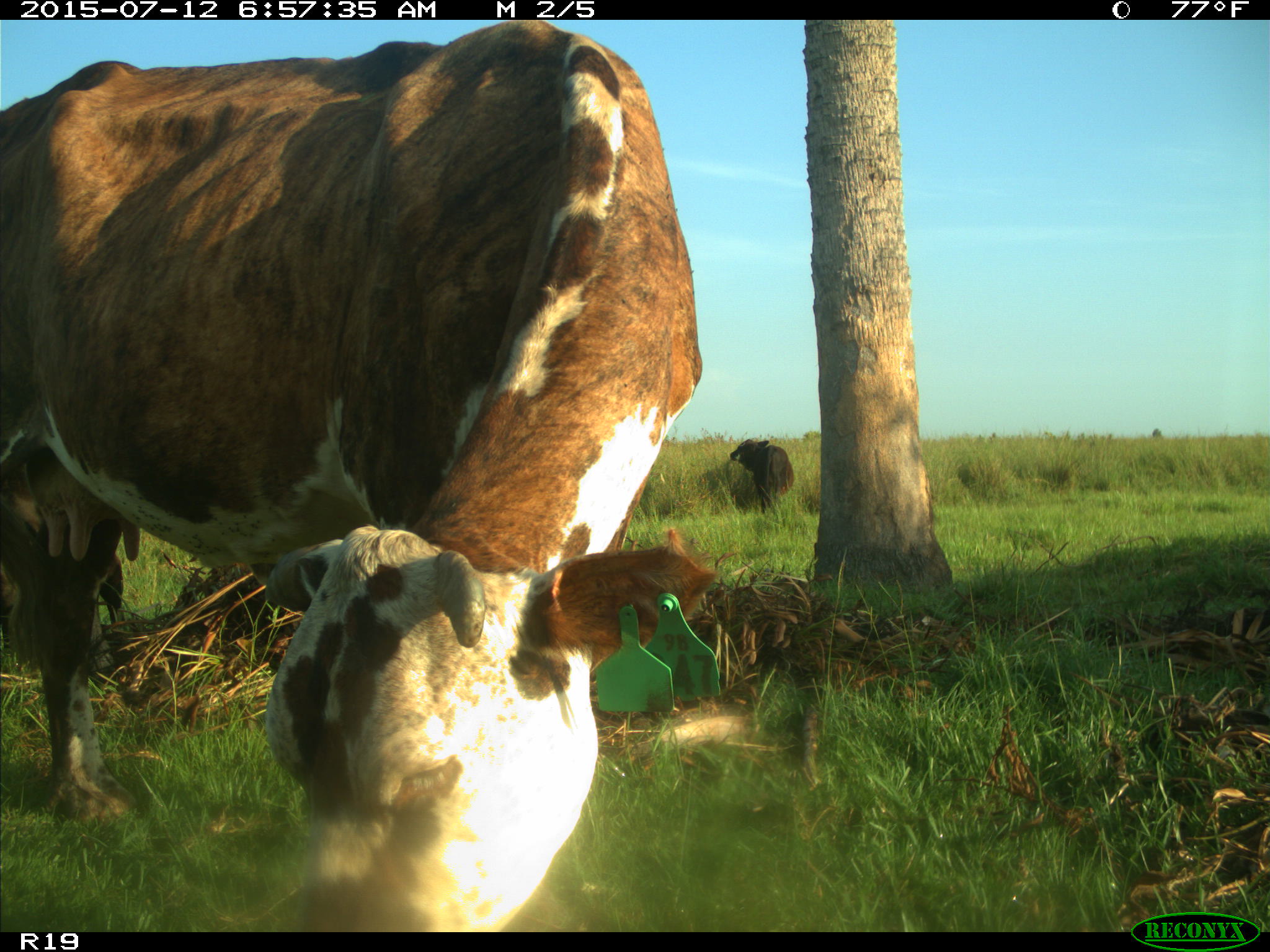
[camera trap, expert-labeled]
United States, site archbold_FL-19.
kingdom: Animalia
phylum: Chordata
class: Mammalia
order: Artiodactyla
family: Bovidae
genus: Bos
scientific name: Bos taurus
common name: domestic cow